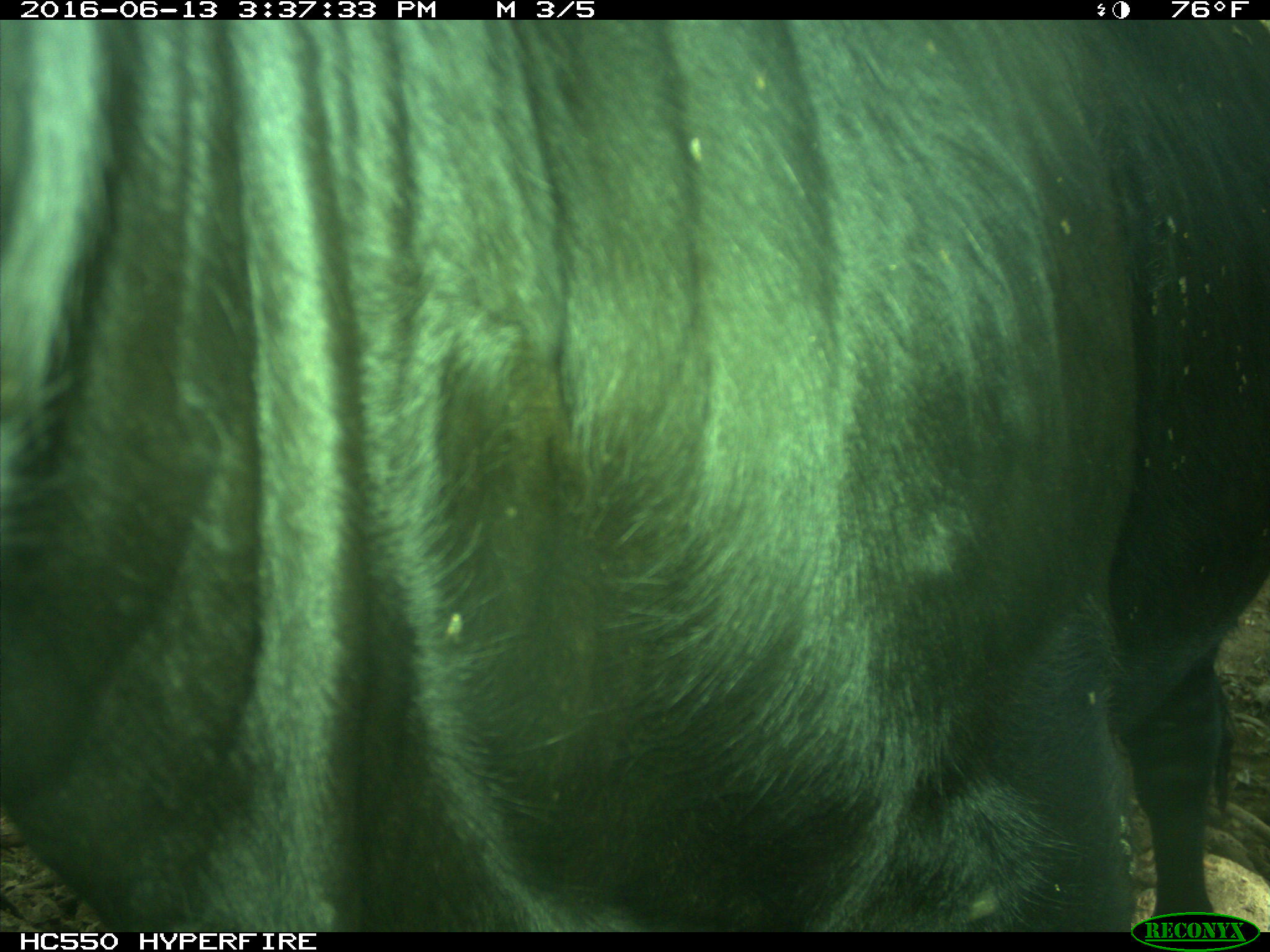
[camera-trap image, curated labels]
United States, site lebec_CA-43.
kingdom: Animalia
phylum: Chordata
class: Mammalia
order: Artiodactyla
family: Bovidae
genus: Bos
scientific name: Bos taurus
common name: domestic cow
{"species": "Bos taurus (domestic cow)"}